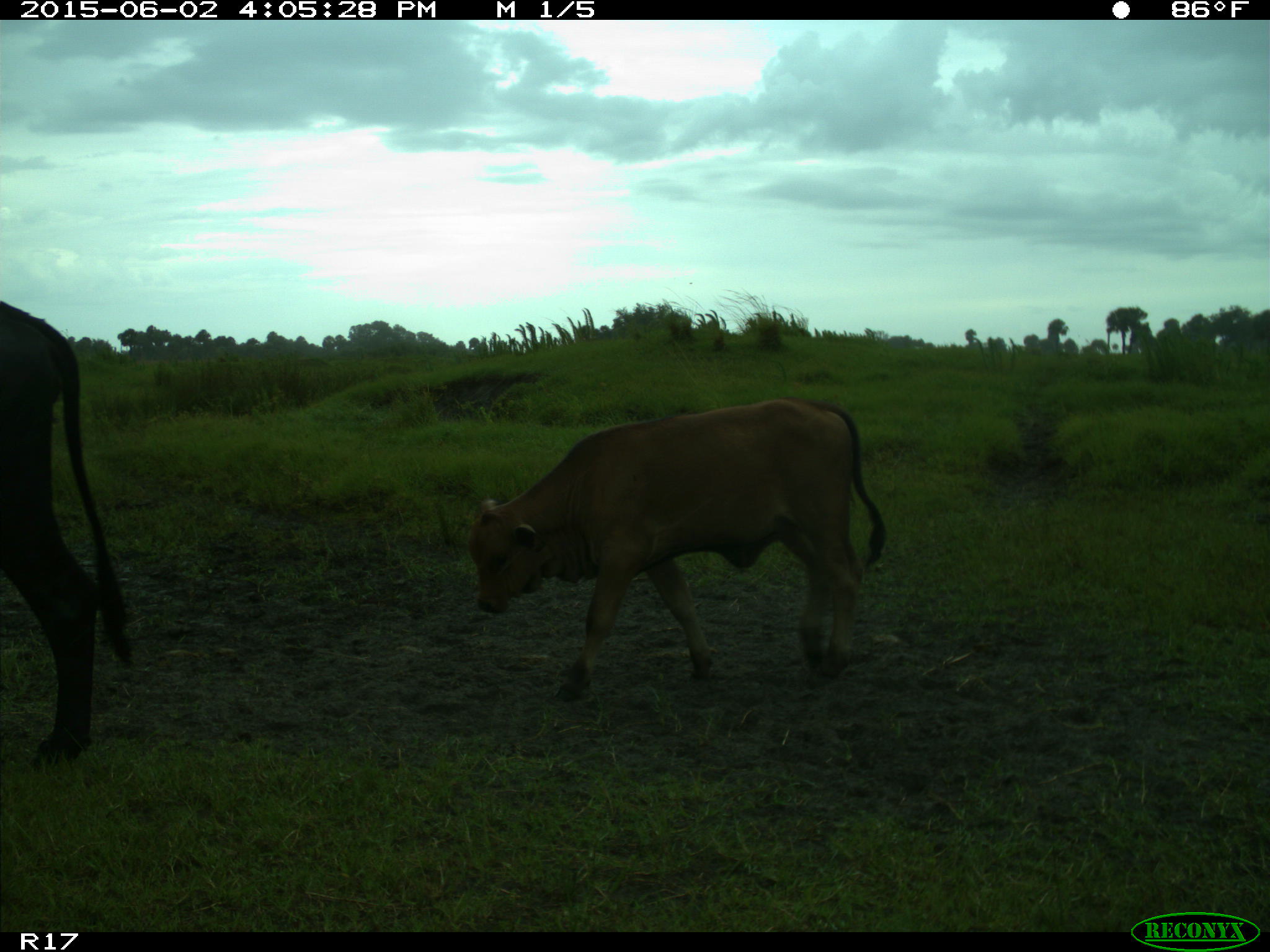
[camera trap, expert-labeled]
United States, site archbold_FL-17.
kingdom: Animalia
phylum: Chordata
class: Mammalia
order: Artiodactyla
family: Bovidae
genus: Bos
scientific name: Bos taurus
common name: domestic cow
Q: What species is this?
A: Bos taurus (domestic cow).